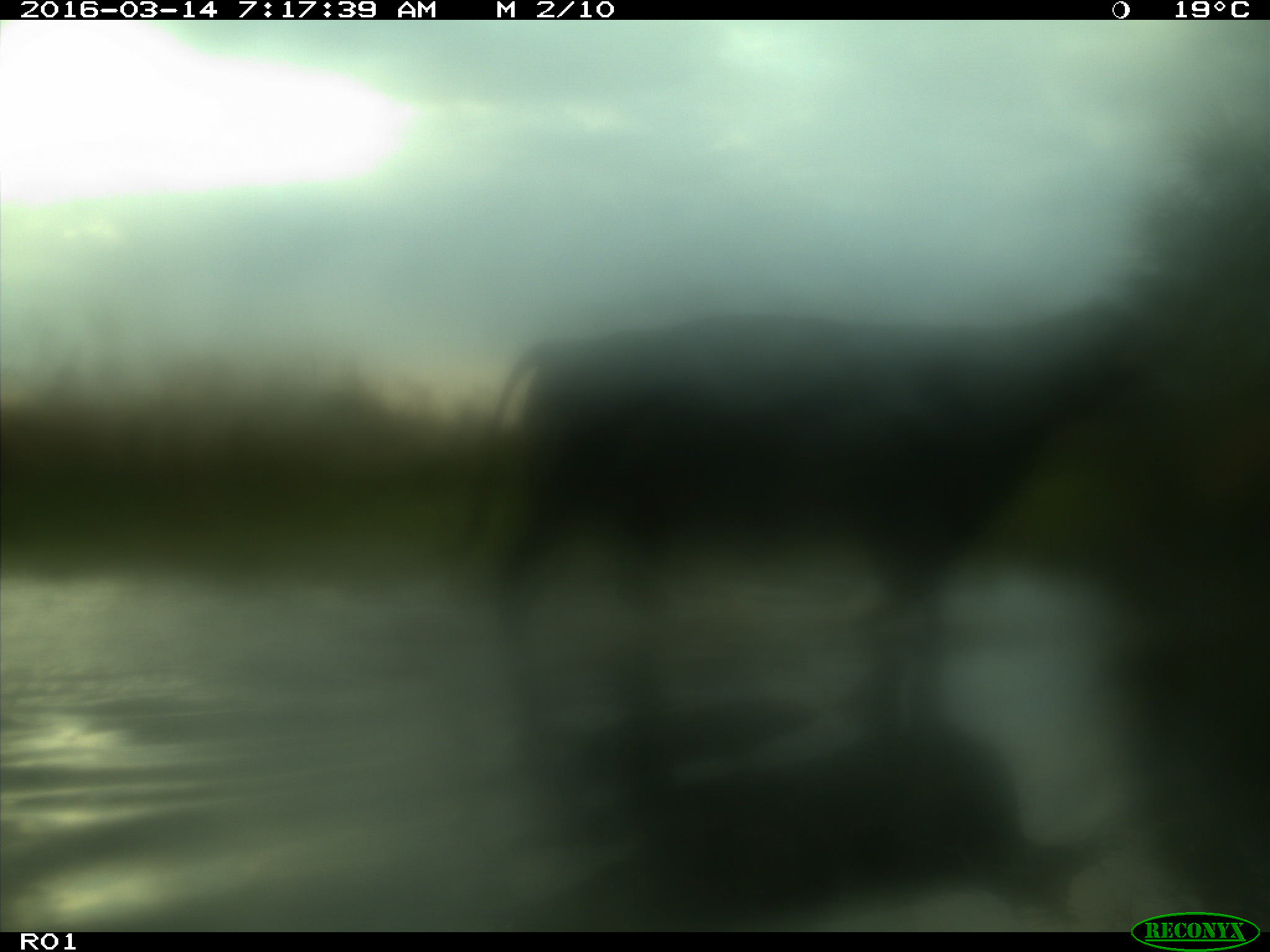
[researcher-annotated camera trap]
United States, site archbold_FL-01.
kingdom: Animalia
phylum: Chordata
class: Mammalia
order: Artiodactyla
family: Bovidae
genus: Bos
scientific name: Bos taurus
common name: domestic cow